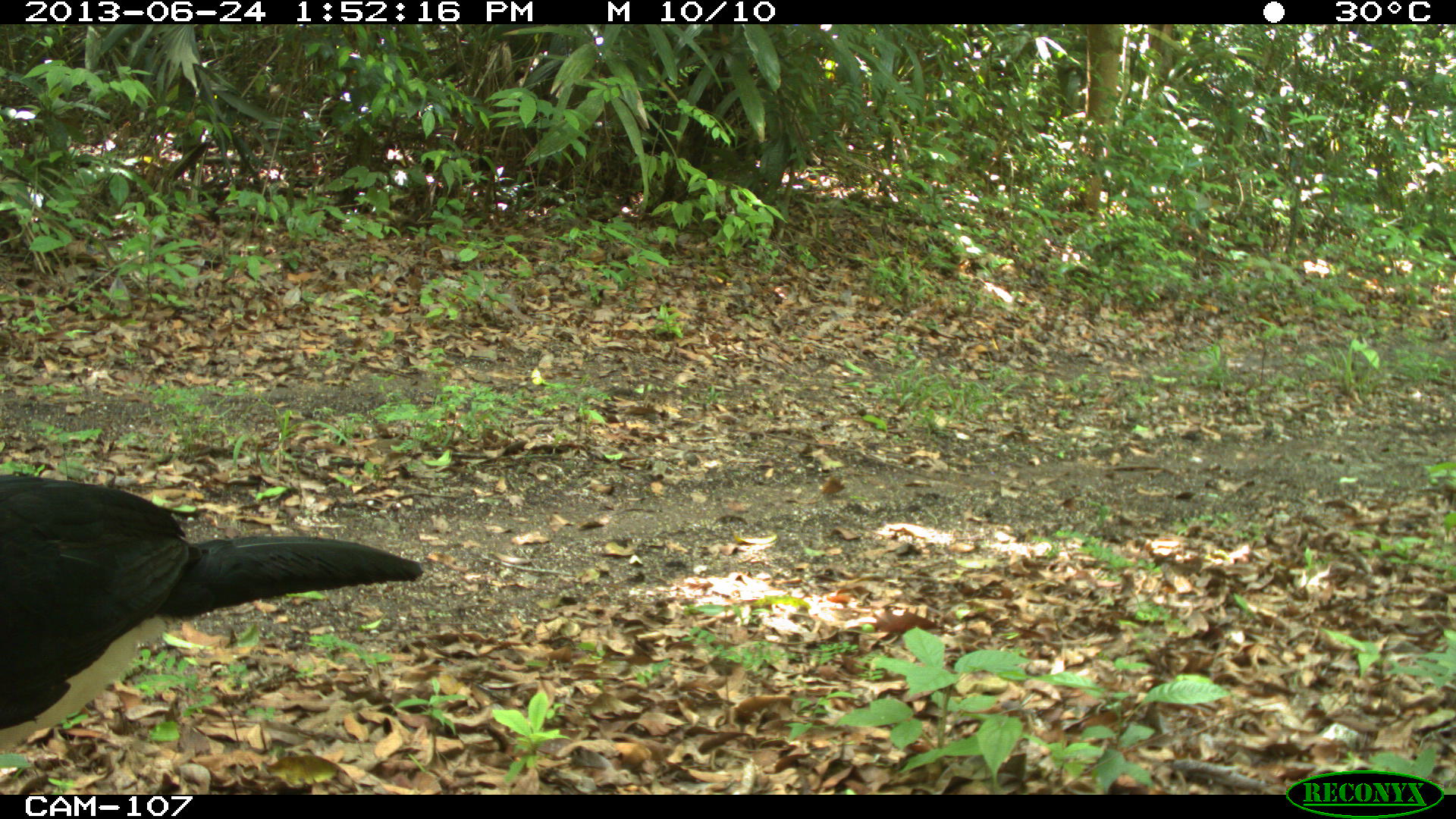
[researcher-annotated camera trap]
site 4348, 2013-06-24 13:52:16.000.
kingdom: Animalia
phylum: Chordata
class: Aves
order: Galliformes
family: Cracidae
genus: Crax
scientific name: Crax rubra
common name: great curassow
Crax rubra (great curassow), count 2.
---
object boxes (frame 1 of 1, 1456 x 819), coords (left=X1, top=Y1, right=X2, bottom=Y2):
crax rubra: (left=0, top=472, right=424, bottom=746)